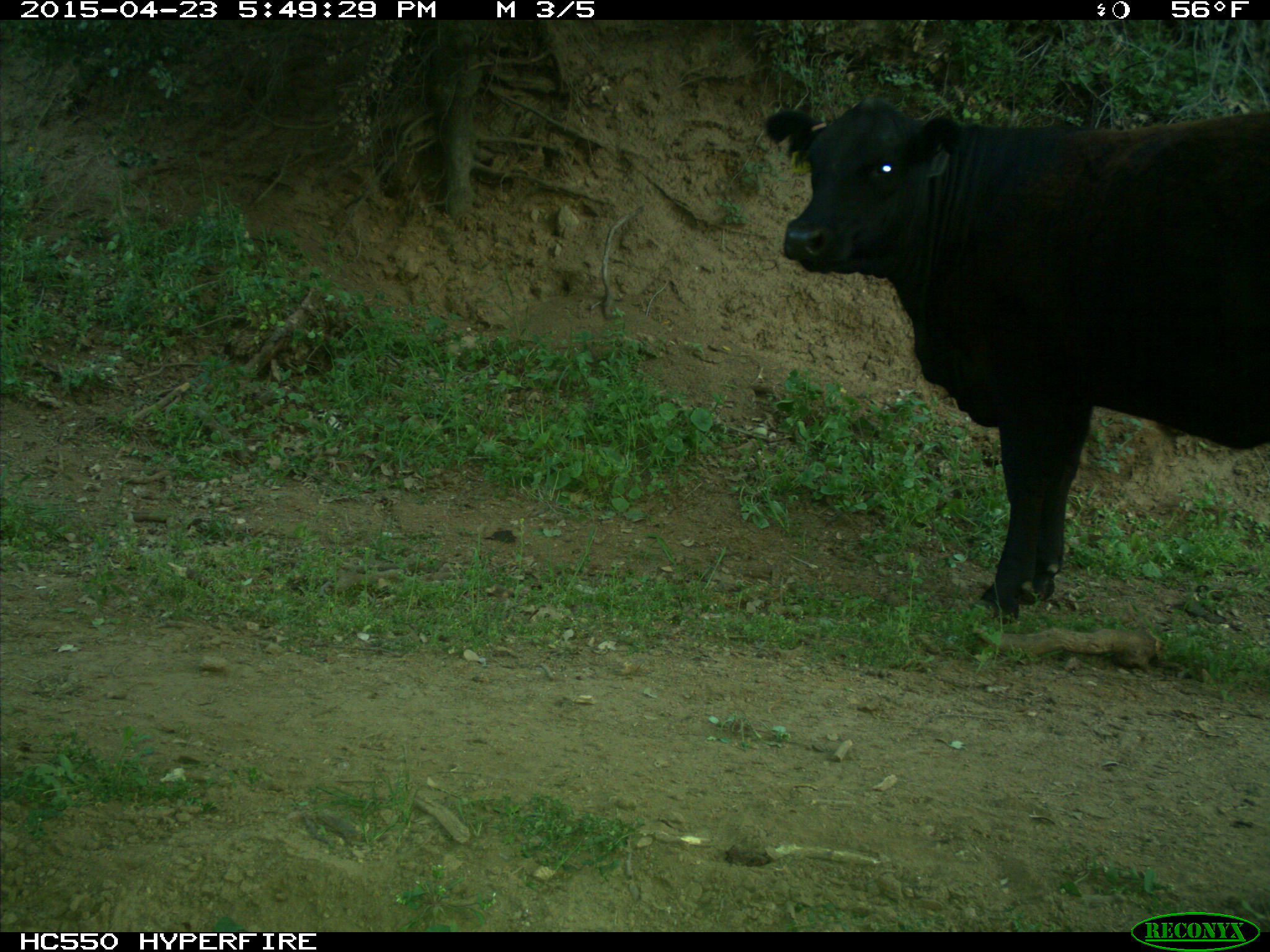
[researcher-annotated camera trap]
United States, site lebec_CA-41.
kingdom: Animalia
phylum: Chordata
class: Mammalia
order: Artiodactyla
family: Bovidae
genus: Bos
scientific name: Bos taurus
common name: domestic cow